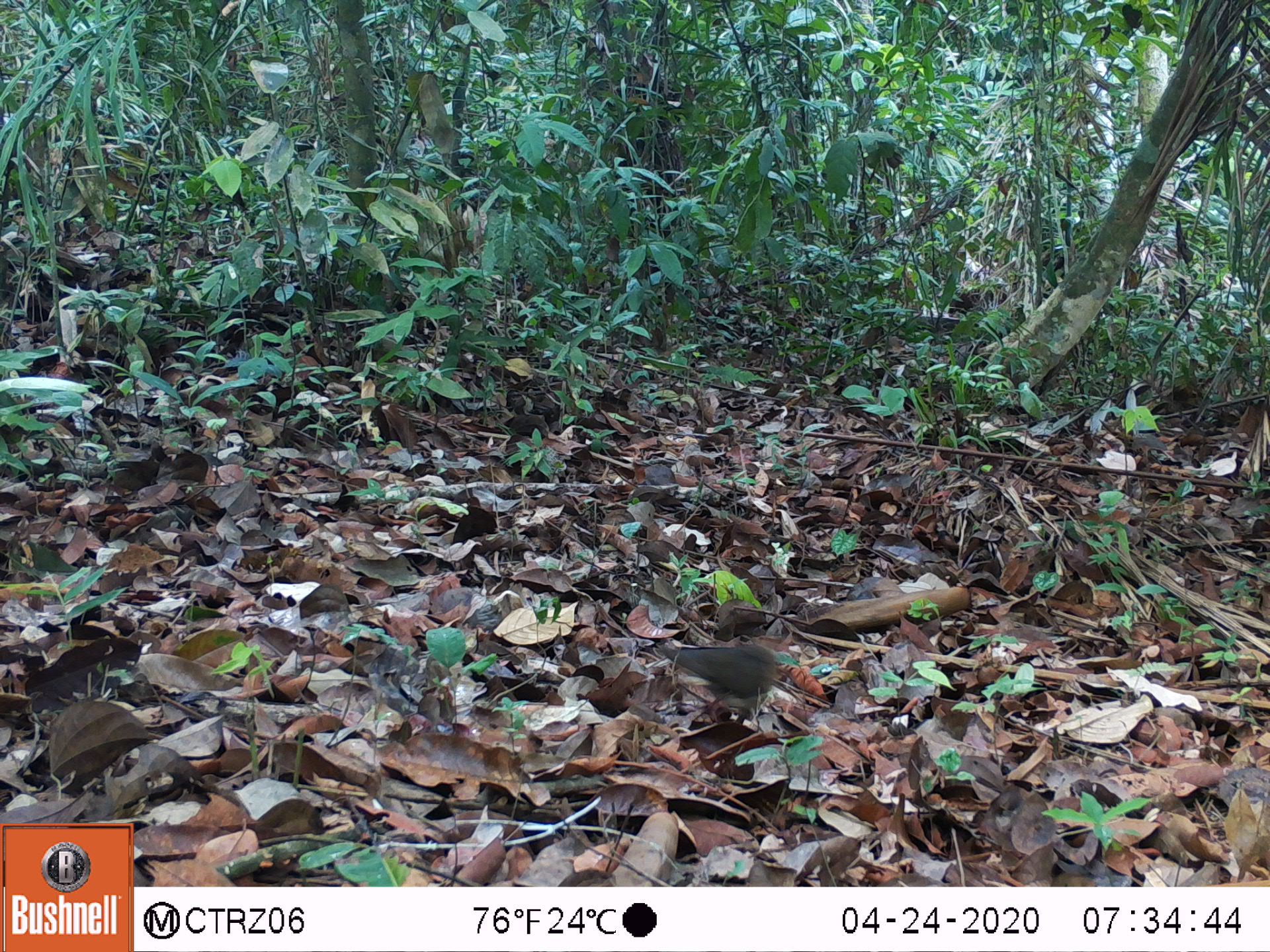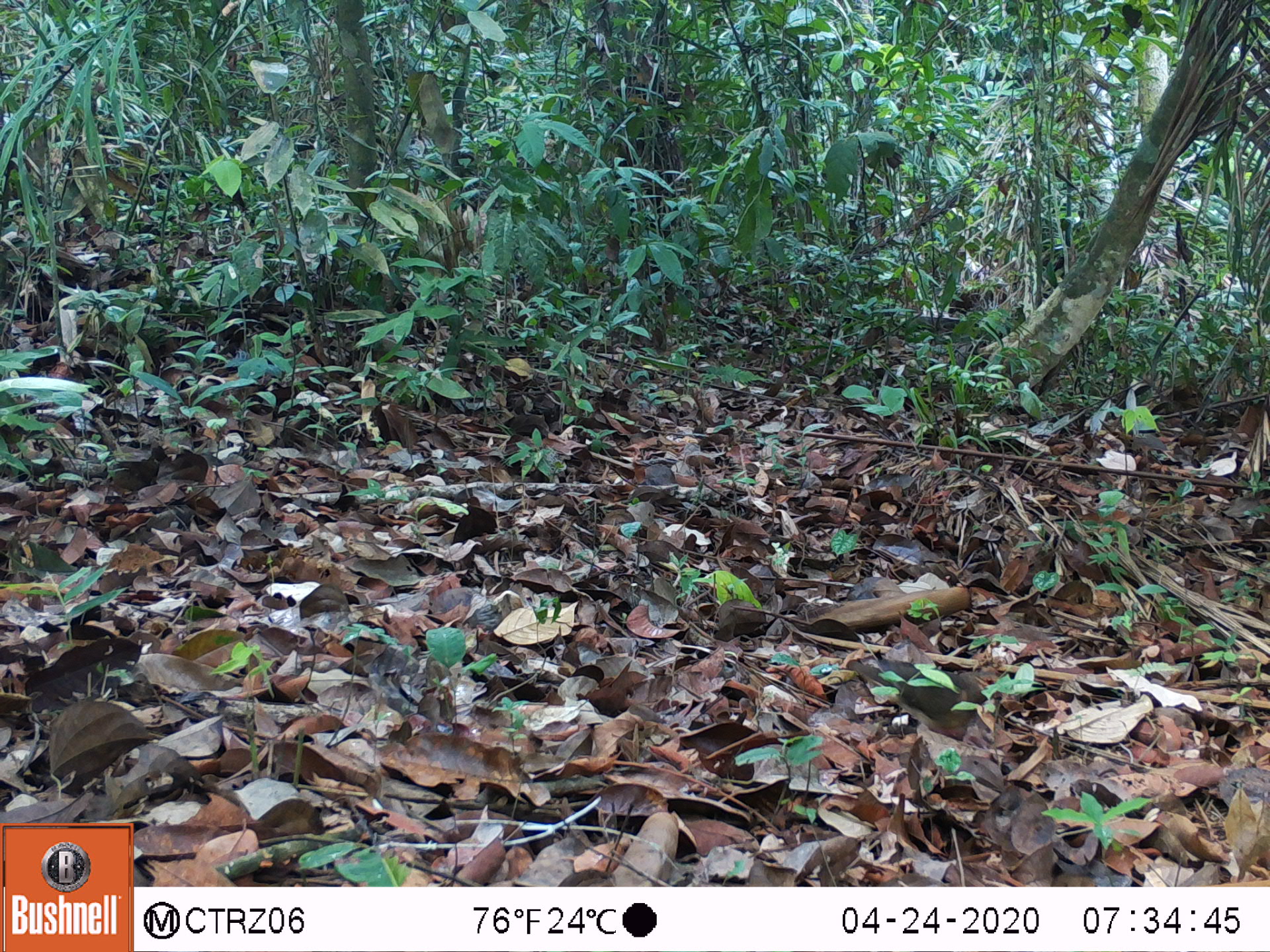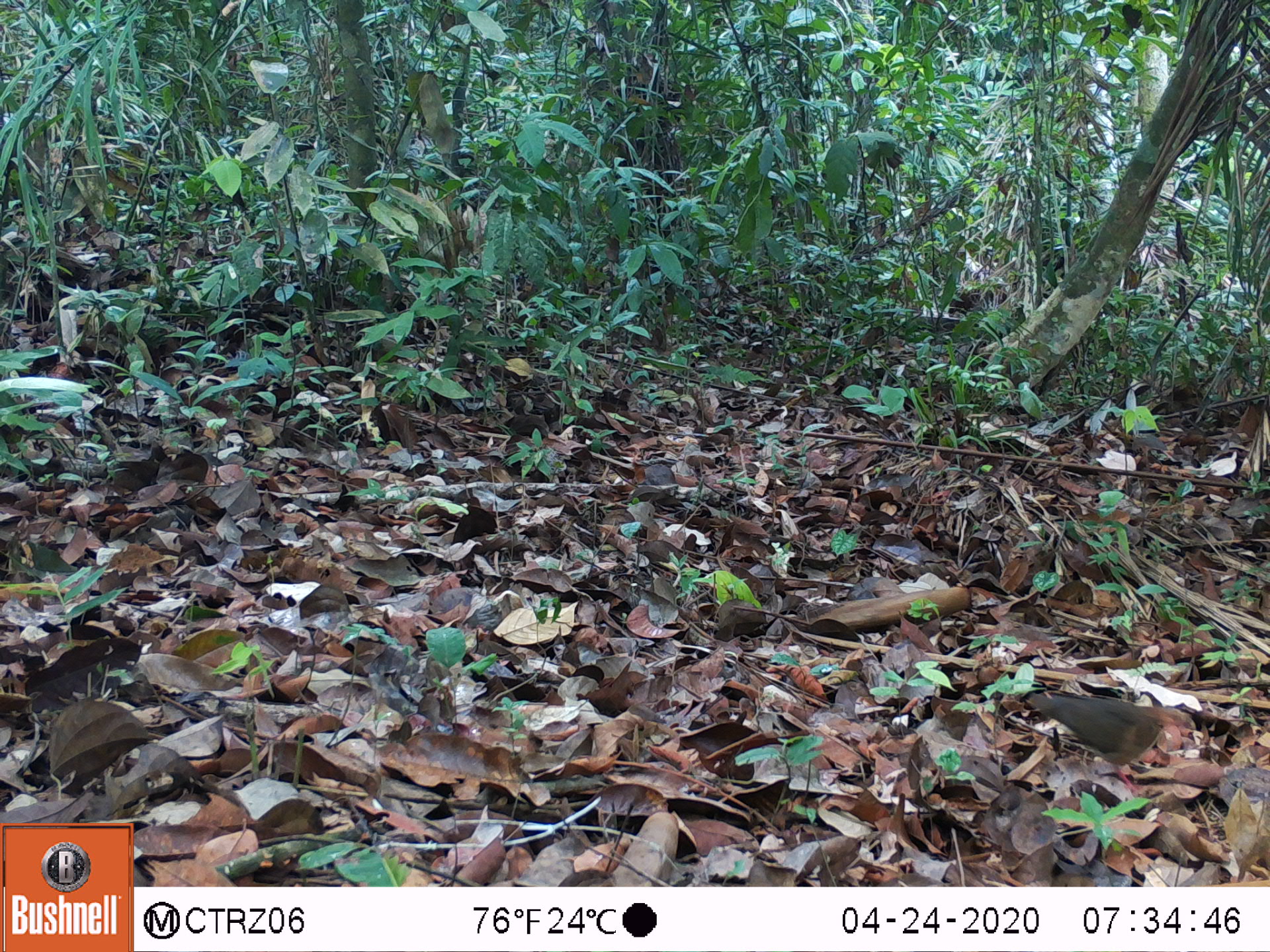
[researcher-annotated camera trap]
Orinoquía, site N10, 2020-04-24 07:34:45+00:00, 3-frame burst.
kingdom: Animalia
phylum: Chordata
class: Aves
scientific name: Aves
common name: bird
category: unknown bird